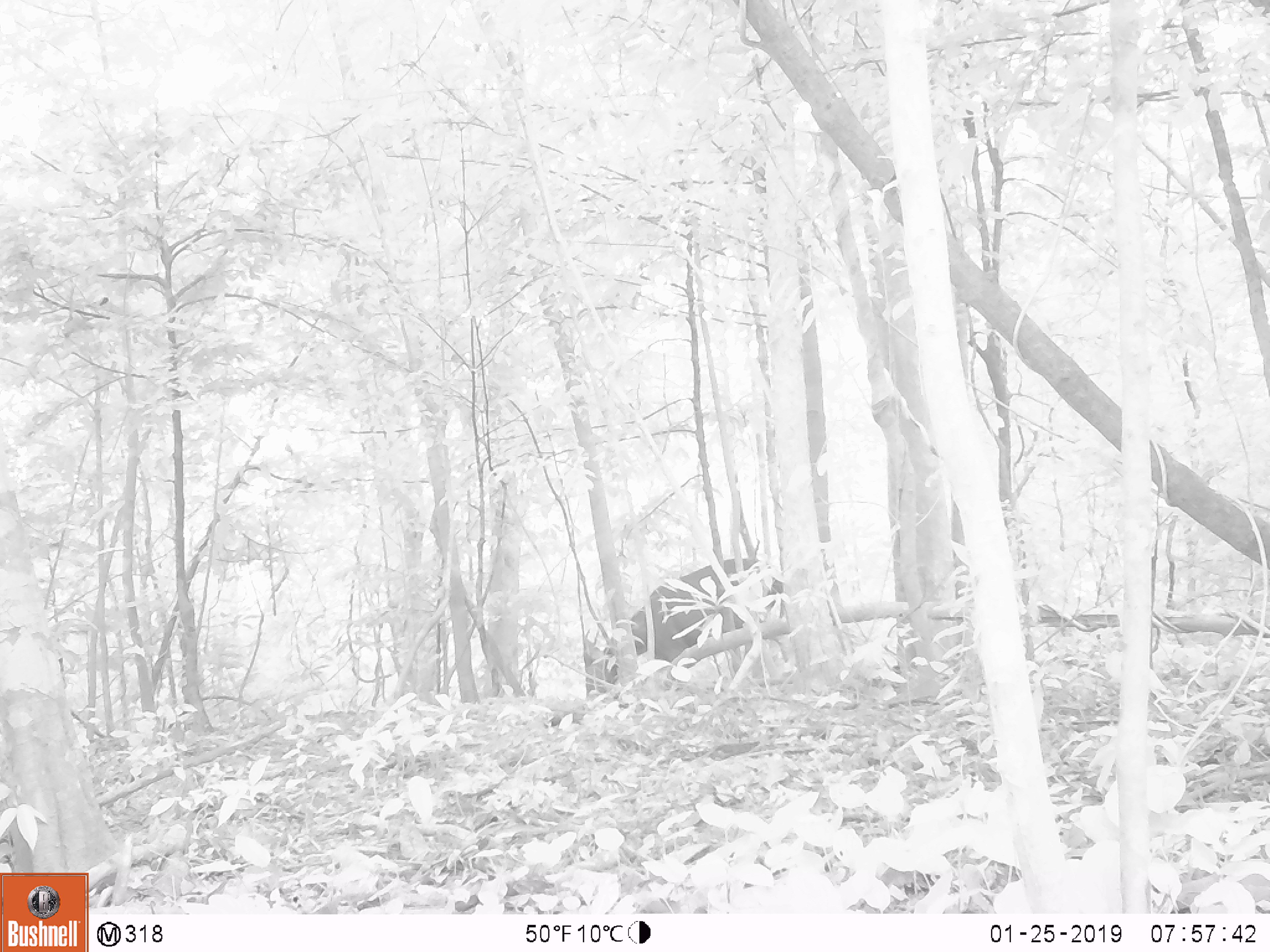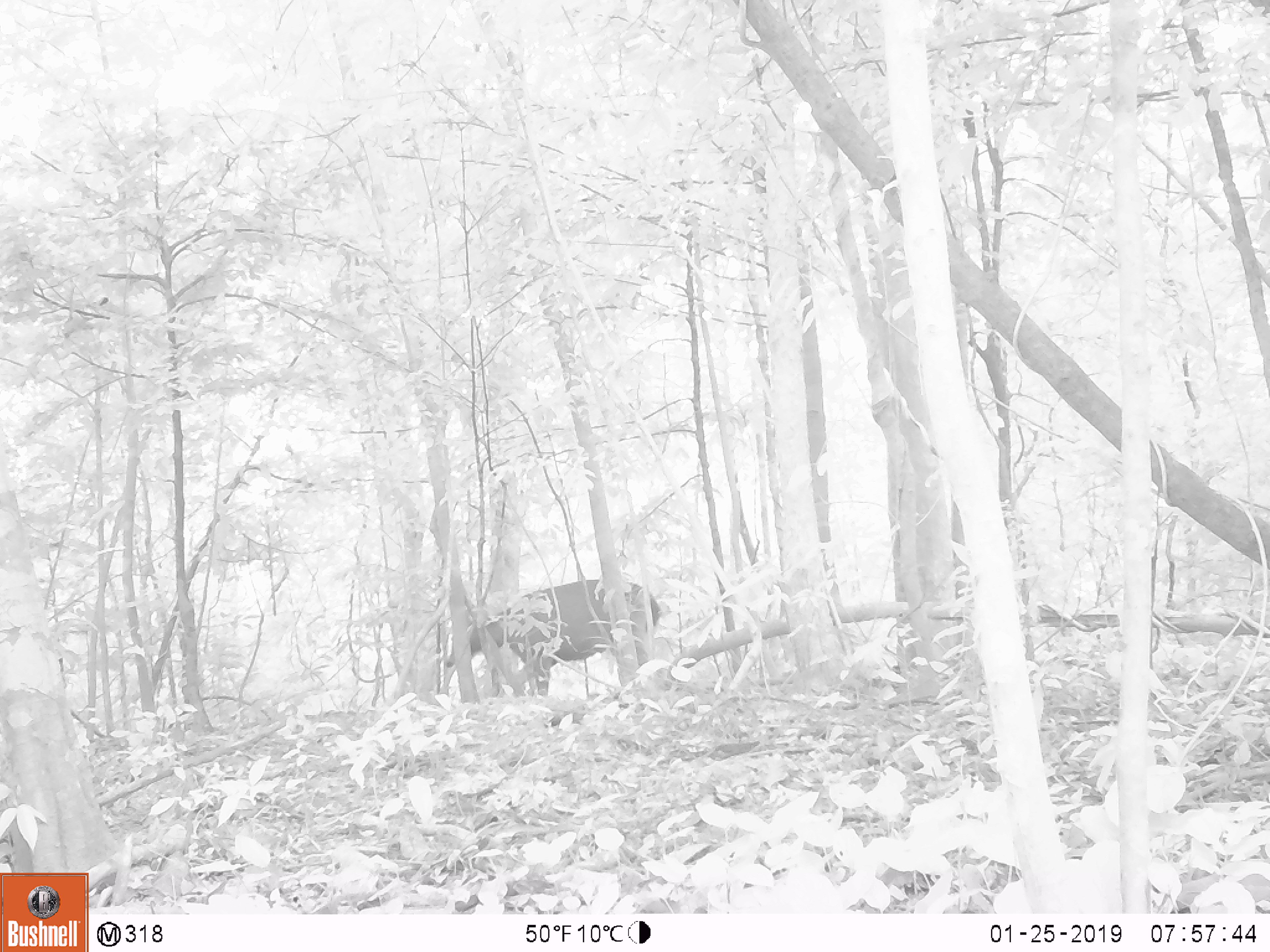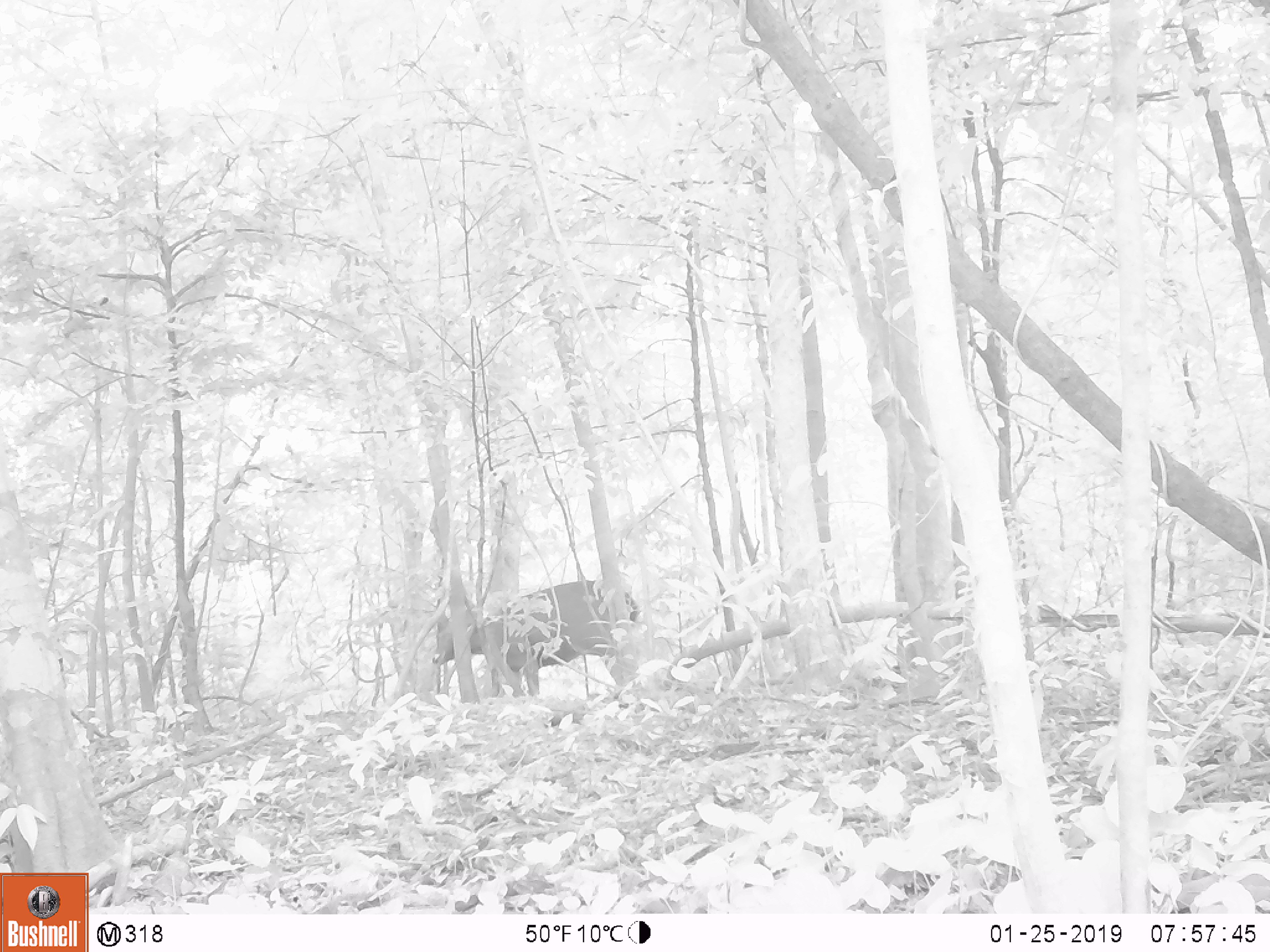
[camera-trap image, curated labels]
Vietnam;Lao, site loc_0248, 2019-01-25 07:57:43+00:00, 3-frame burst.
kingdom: Animalia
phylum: Chordata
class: Mammalia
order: Artiodactyla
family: Cervidae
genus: Rusa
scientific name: Rusa unicolor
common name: sambar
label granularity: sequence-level